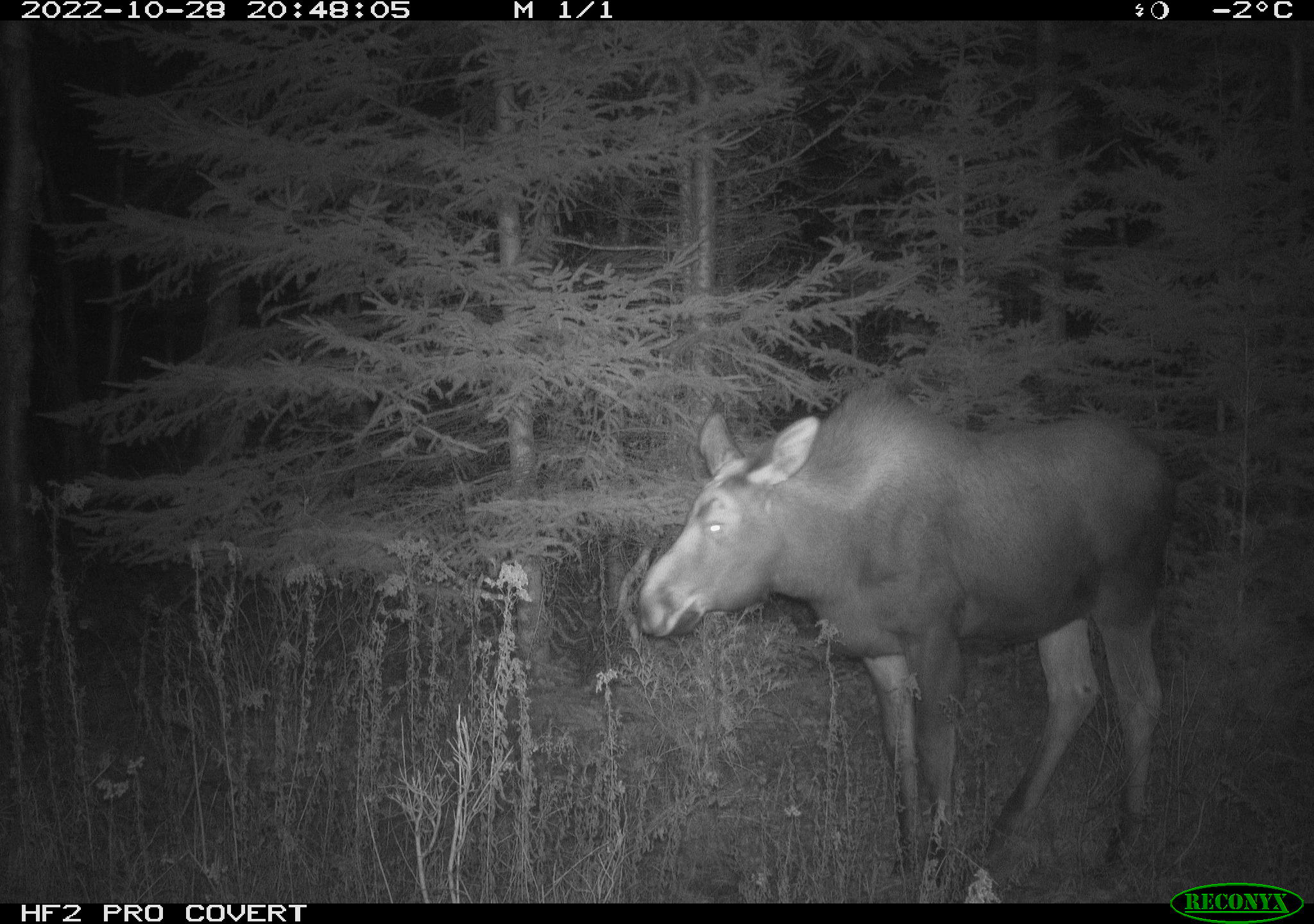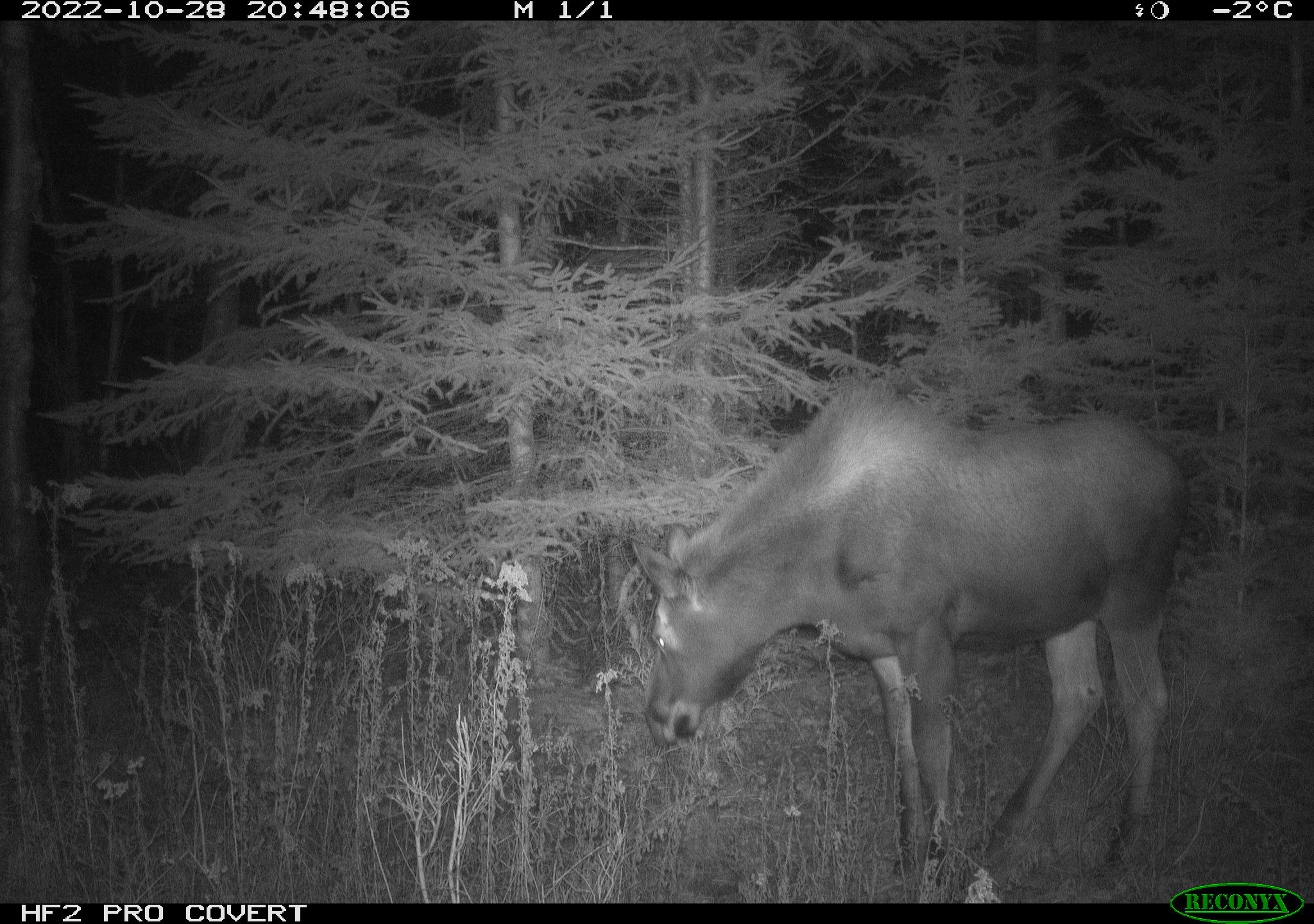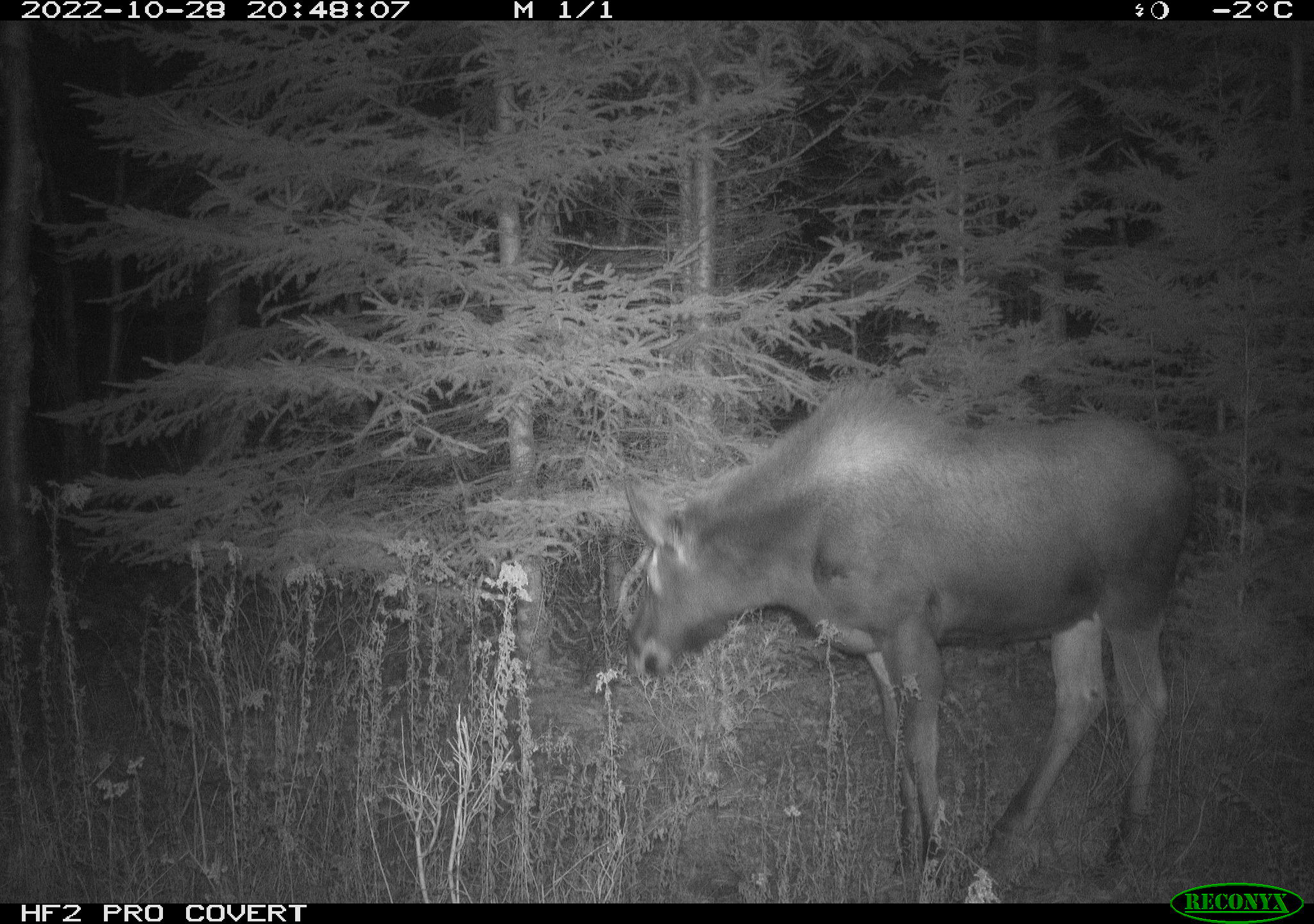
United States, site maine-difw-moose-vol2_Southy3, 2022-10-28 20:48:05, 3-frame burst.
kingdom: Animalia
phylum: Chordata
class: Mammalia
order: Artiodactyla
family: Cervidae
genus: Alces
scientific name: Alces alces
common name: moose